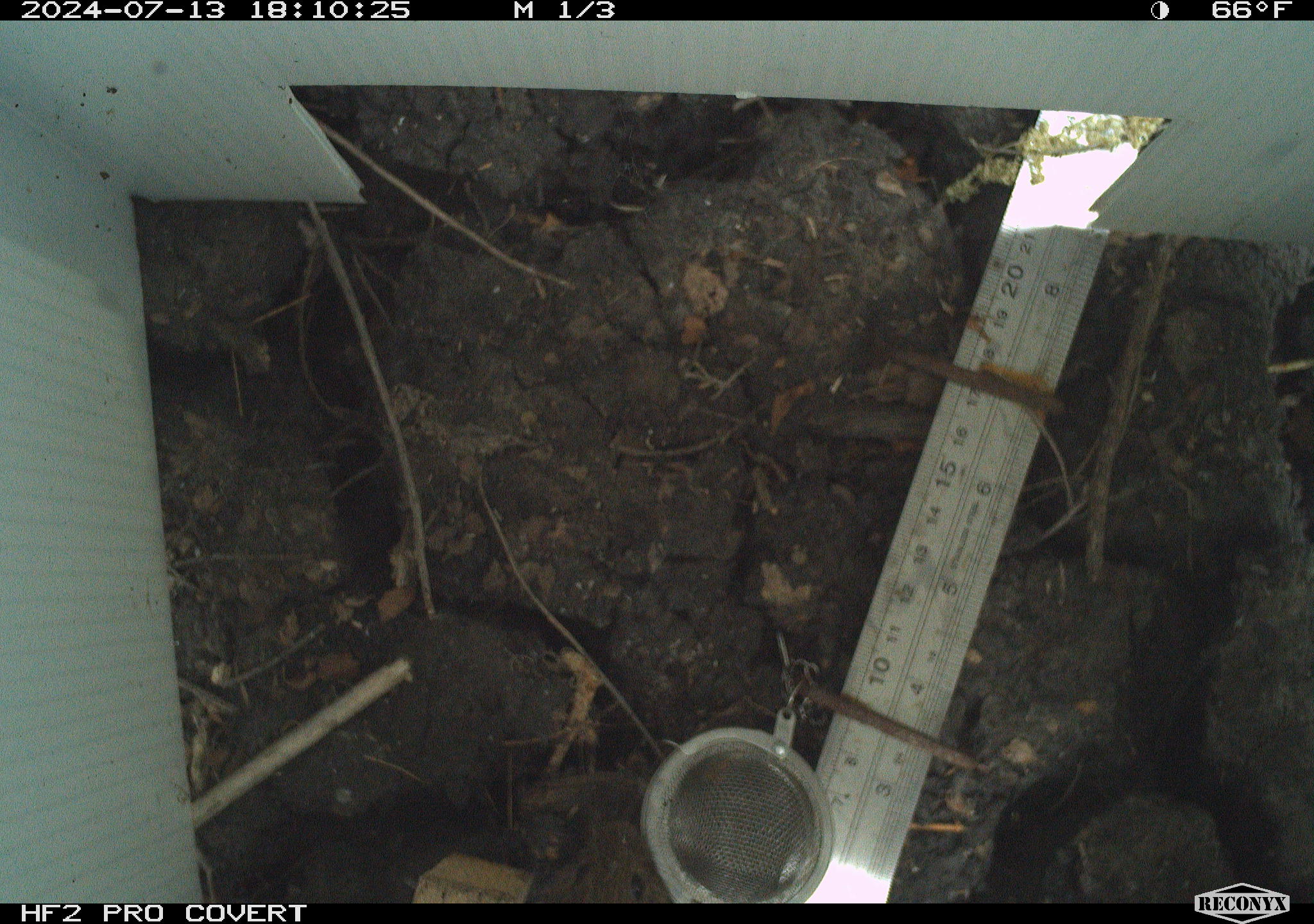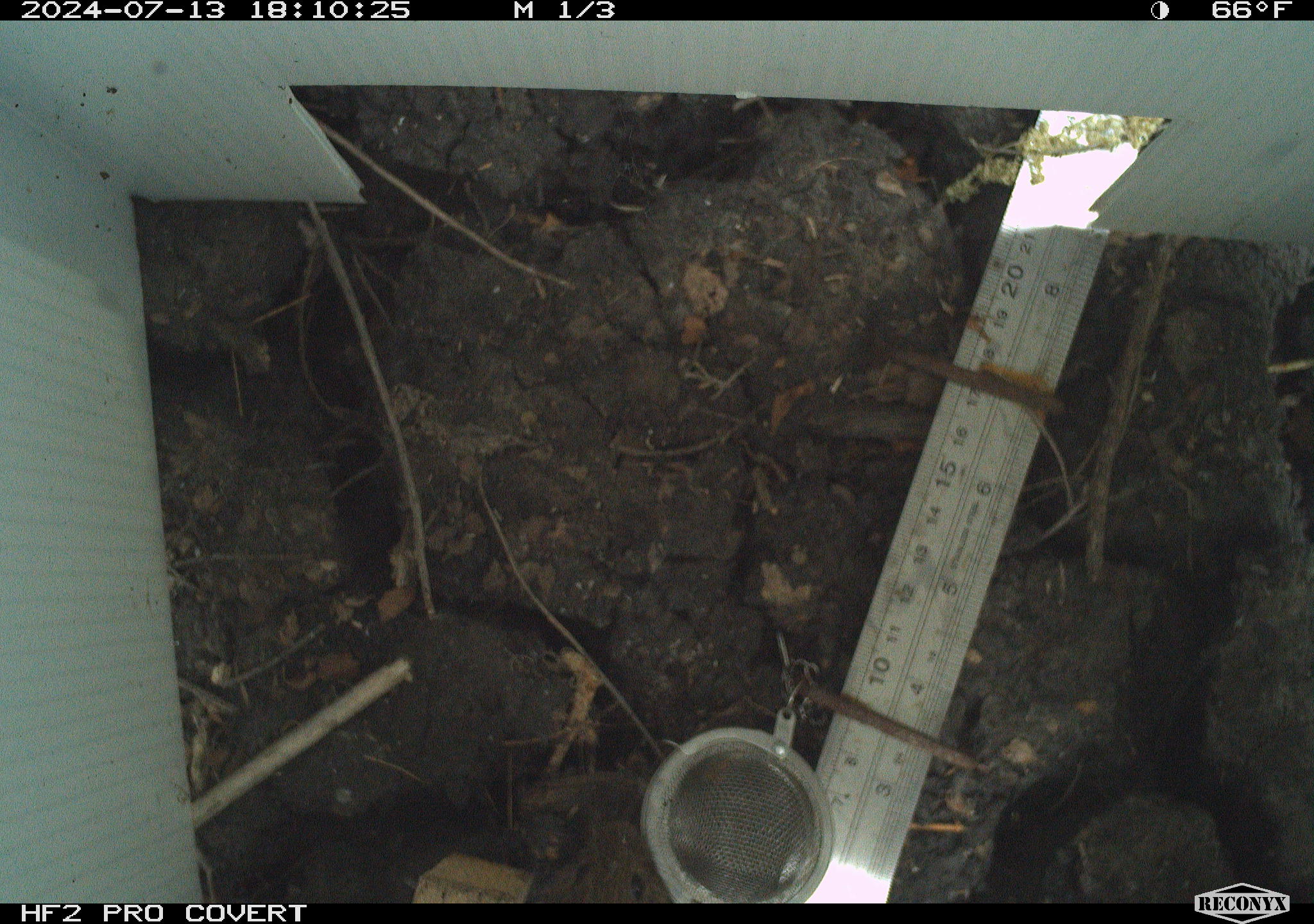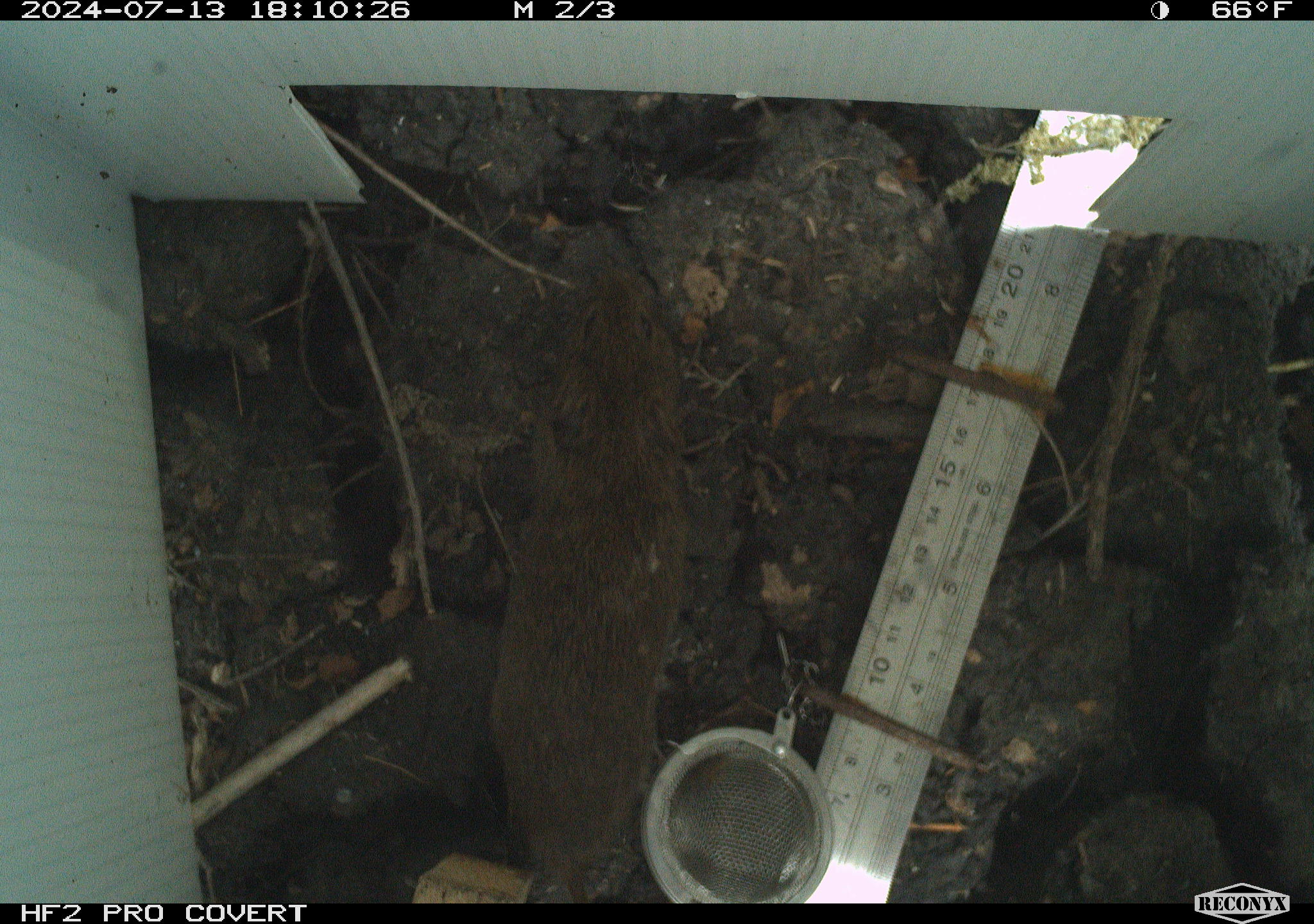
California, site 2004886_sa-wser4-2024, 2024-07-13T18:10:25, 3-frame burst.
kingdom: Animalia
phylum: Chordata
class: Mammalia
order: Rodentia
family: Cricetidae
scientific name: Arvicolinae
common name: voles, lemmings, and muskrats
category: arvicolinae subfamily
Arvicolinae subfamily (voles, lemmings, and muskrats) (Arvicolinae).